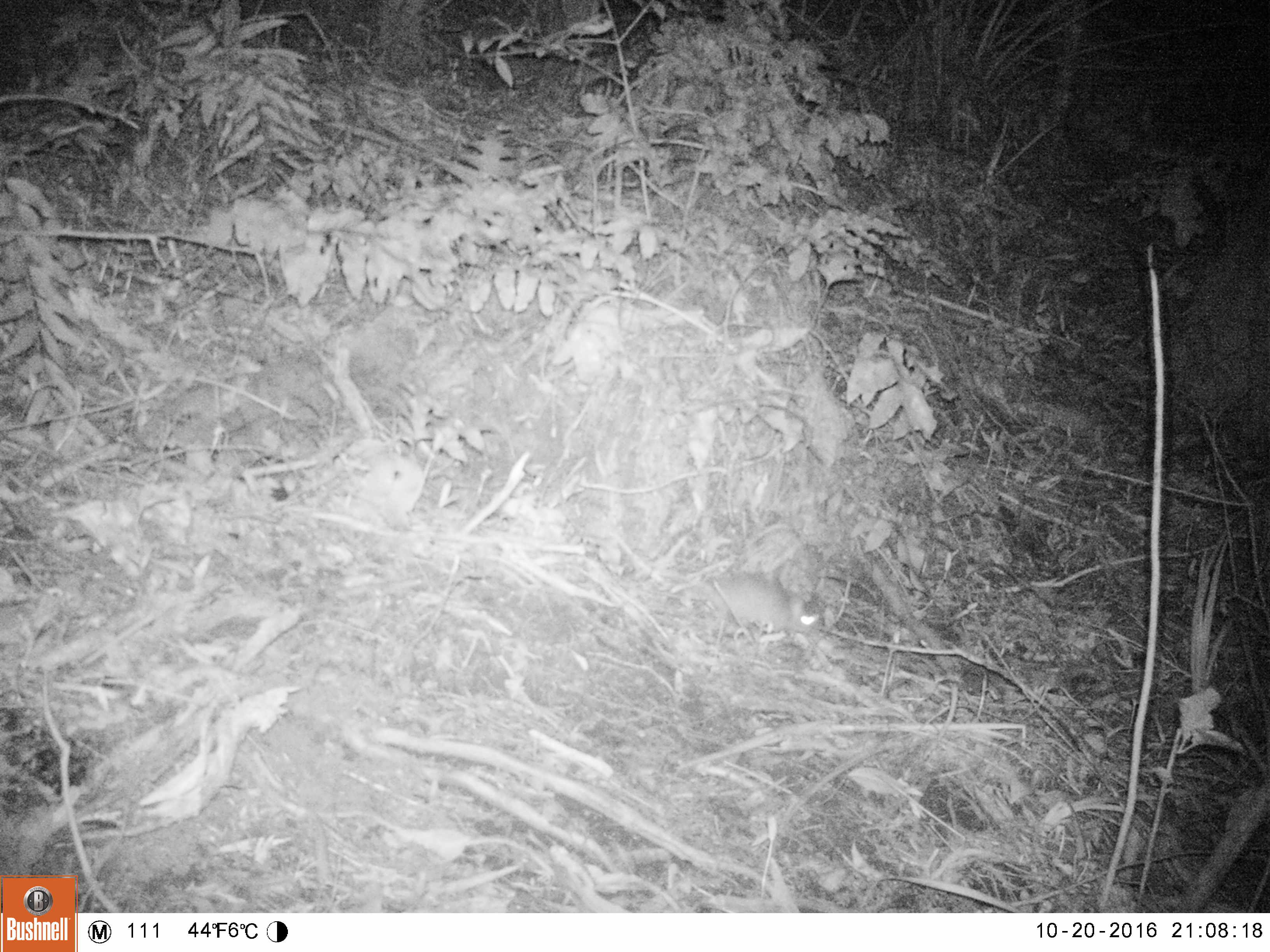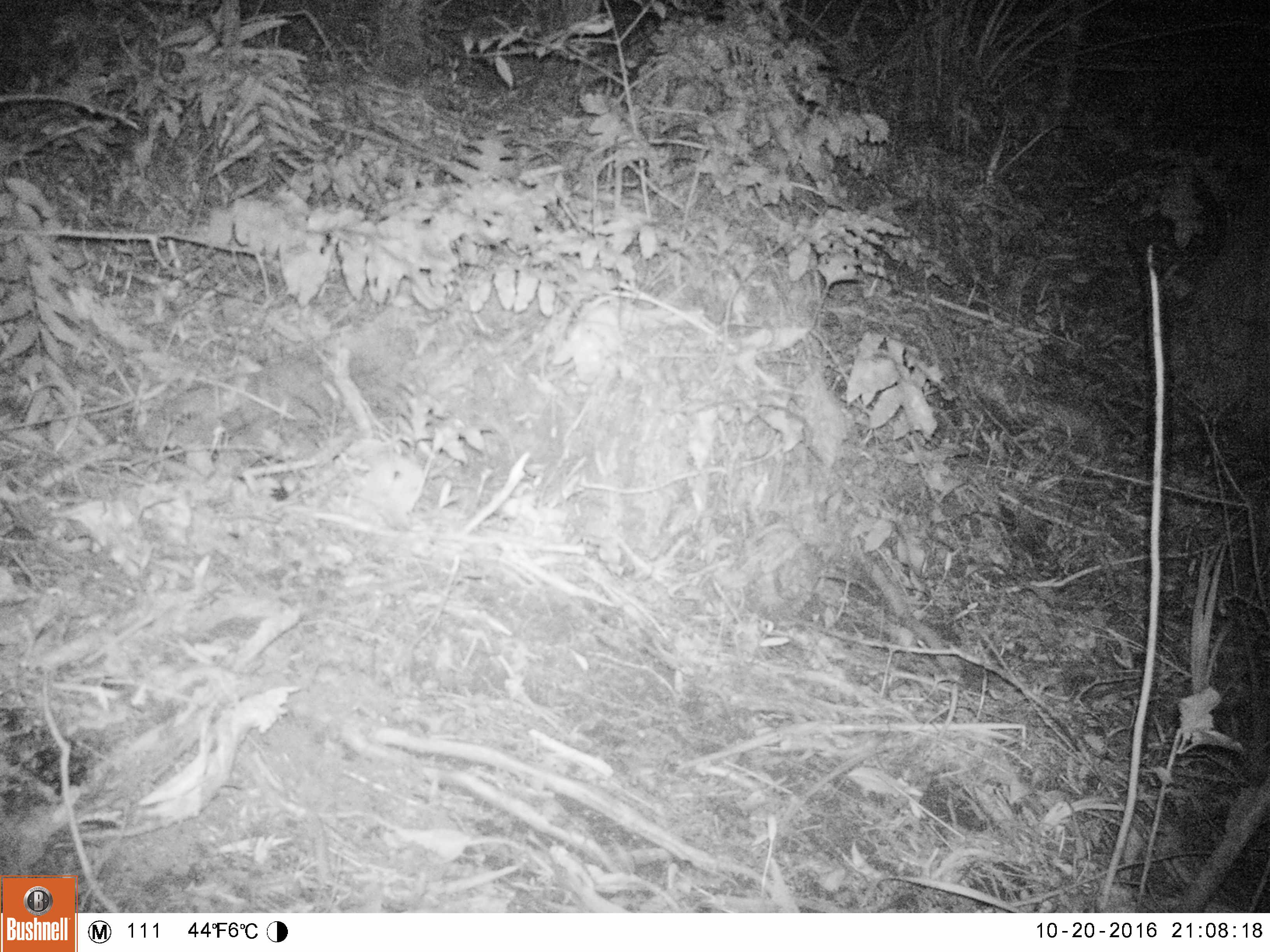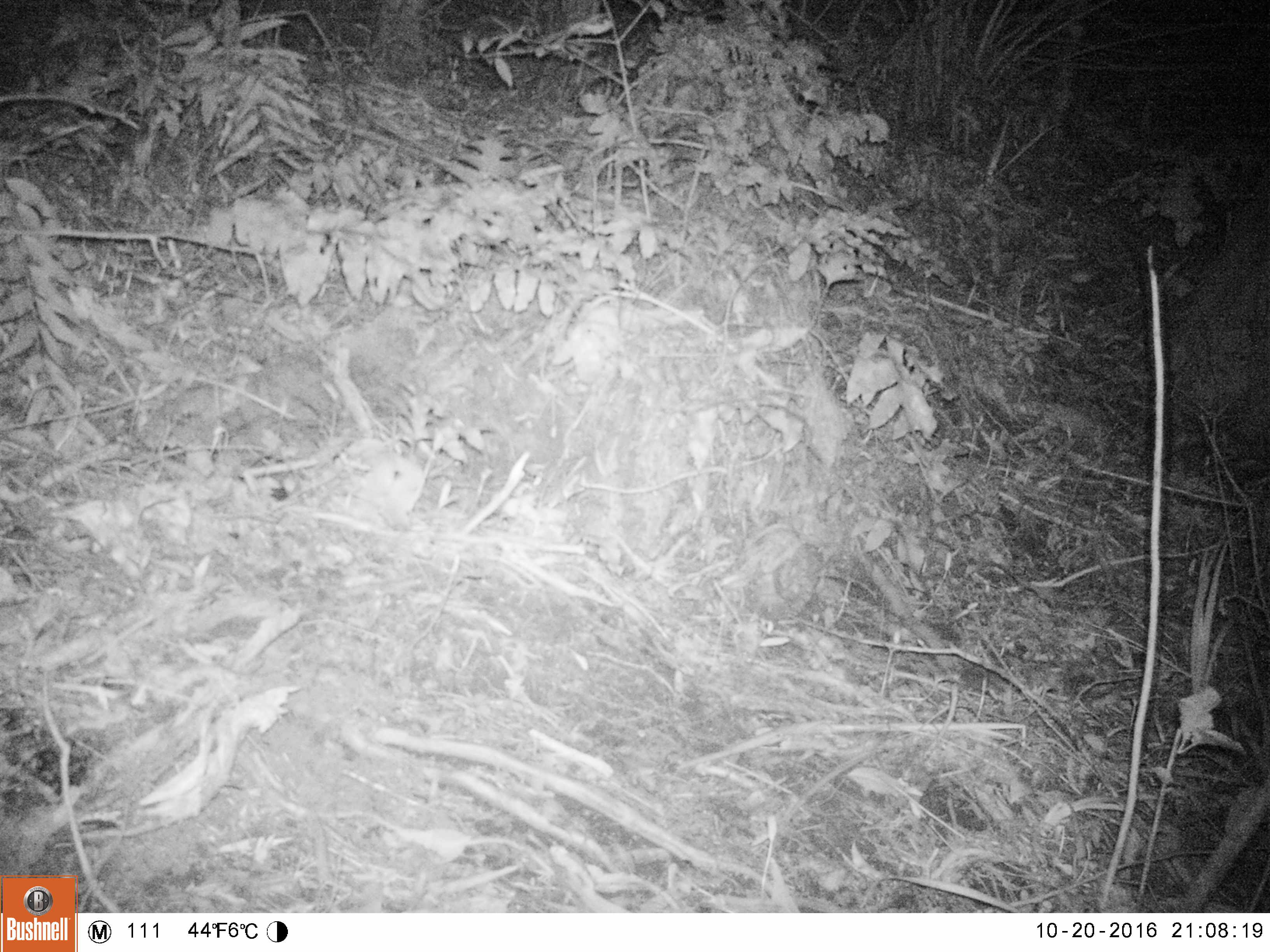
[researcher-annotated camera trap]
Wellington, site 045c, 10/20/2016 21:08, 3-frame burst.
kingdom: Animalia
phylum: Chordata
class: Mammalia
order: Rodentia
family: Muridae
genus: Mus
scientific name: Mus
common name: mouse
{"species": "mouse (Mus)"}